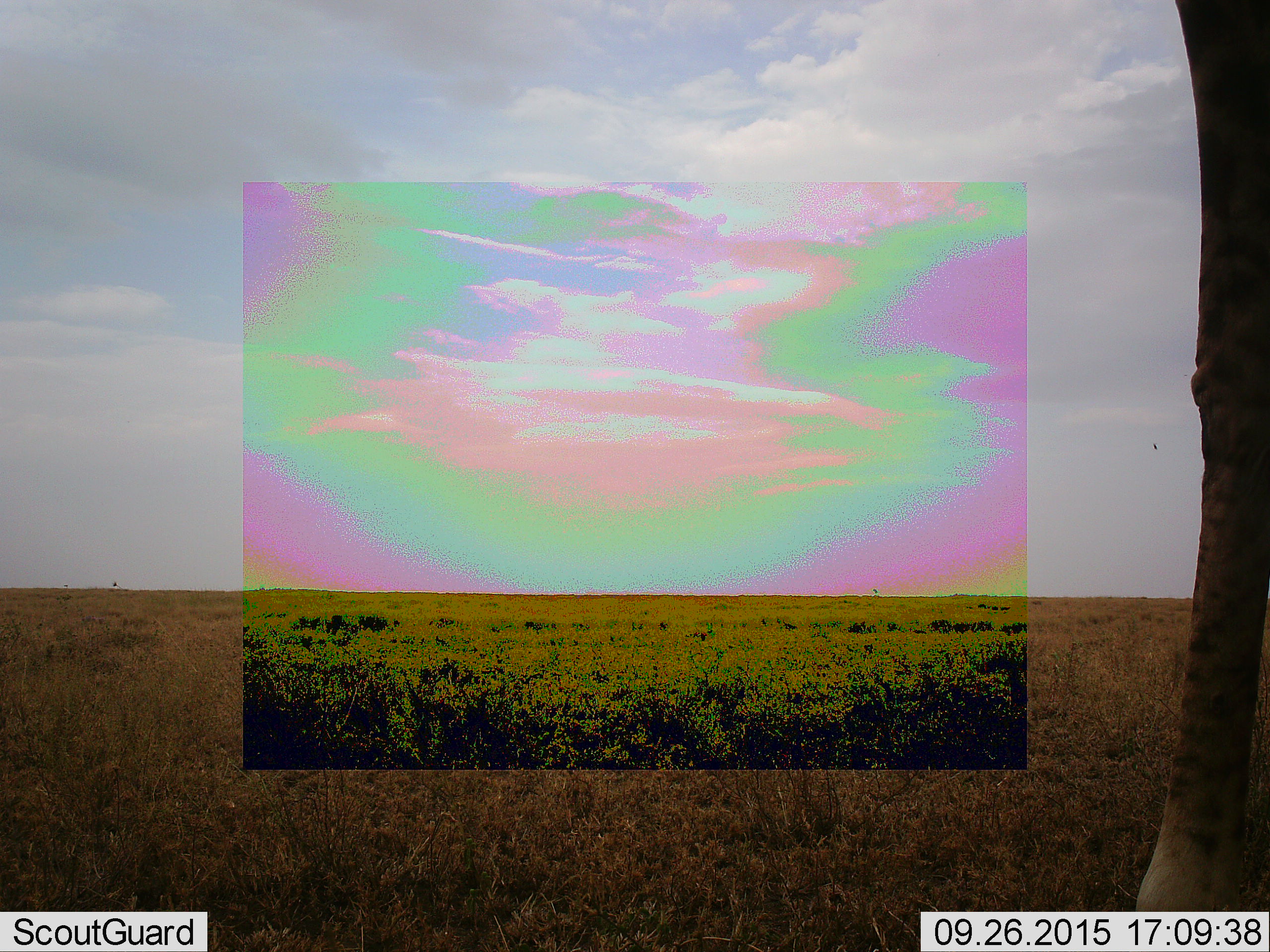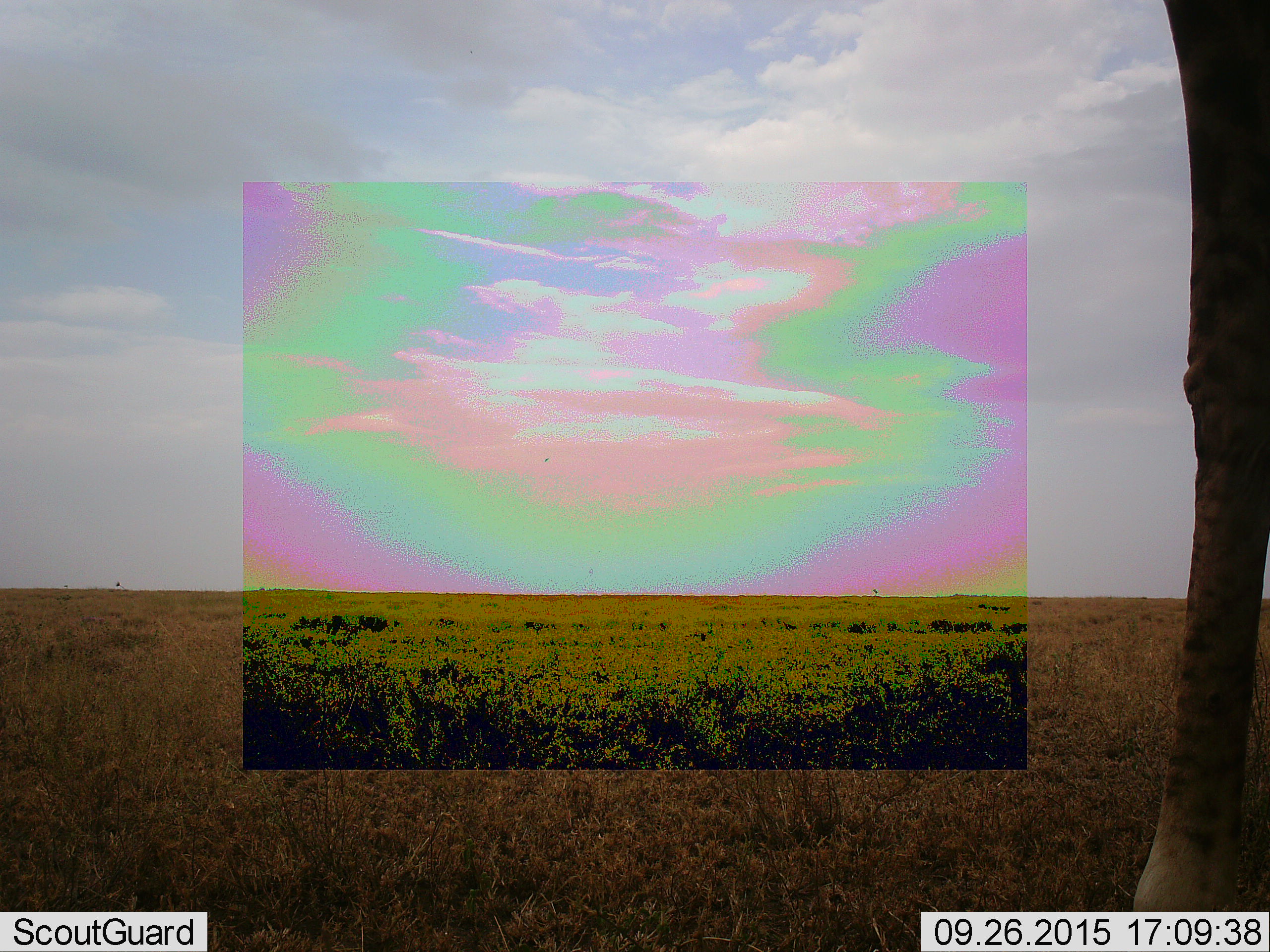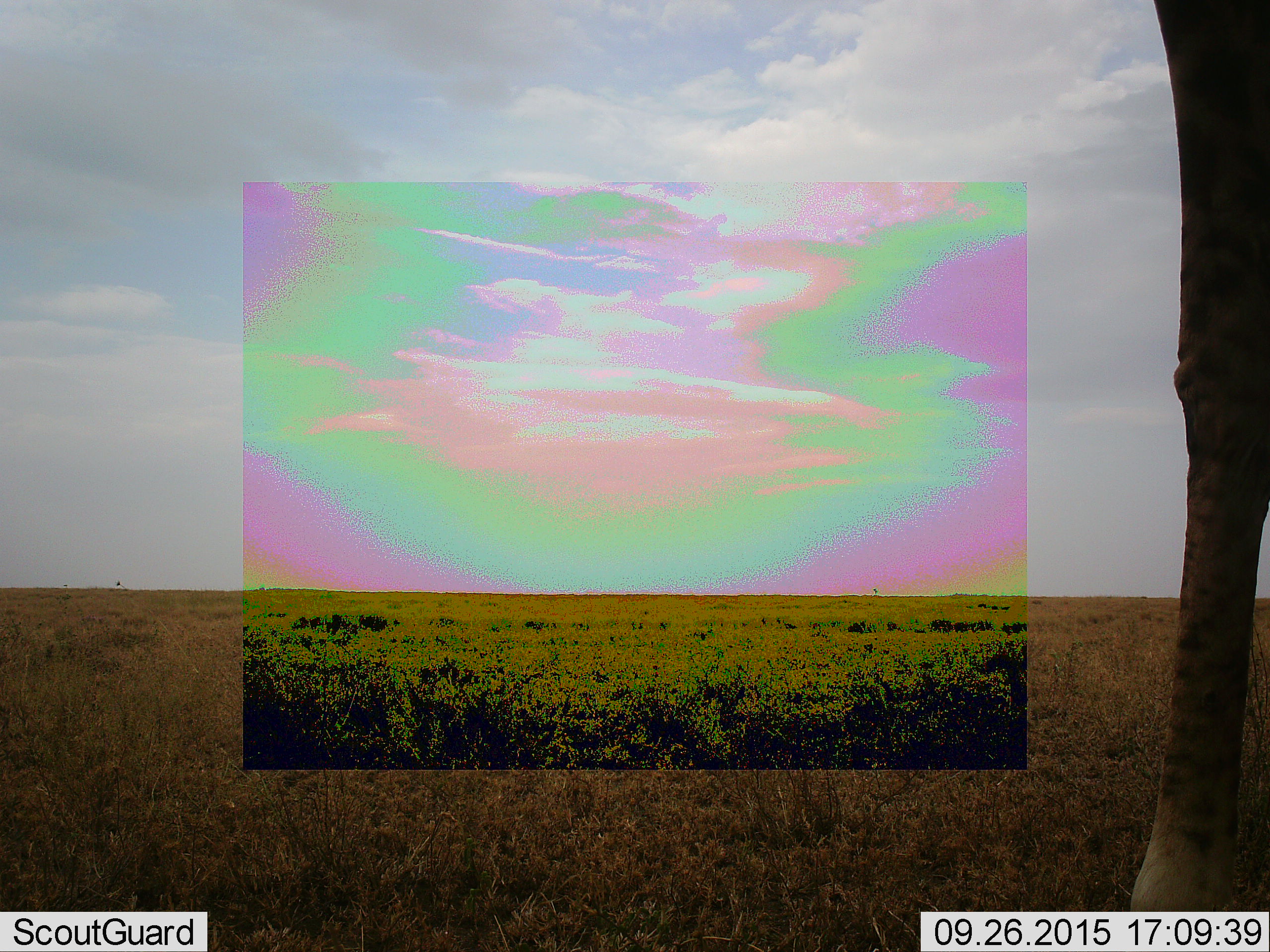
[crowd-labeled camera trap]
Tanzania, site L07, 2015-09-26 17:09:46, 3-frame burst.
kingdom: Animalia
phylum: Chordata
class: Mammalia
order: Artiodactyla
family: Giraffidae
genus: Giraffa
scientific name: Giraffa camelopardalis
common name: giraffe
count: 1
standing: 100%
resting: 0%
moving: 0%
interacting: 0%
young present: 0%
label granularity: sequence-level